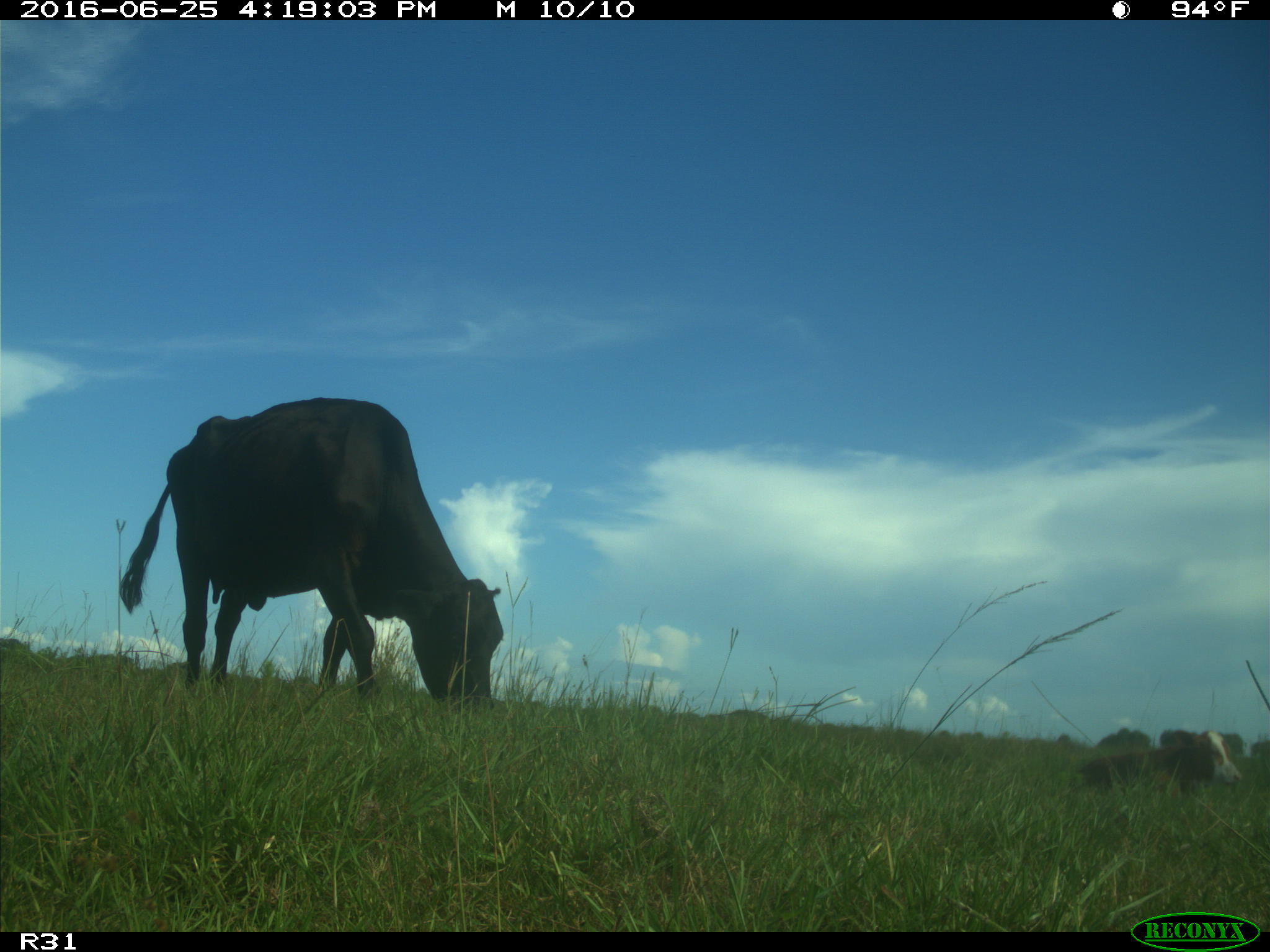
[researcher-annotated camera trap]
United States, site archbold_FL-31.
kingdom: Animalia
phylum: Chordata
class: Mammalia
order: Artiodactyla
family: Bovidae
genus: Bos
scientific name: Bos taurus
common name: domestic cow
Bos taurus (domestic cow).